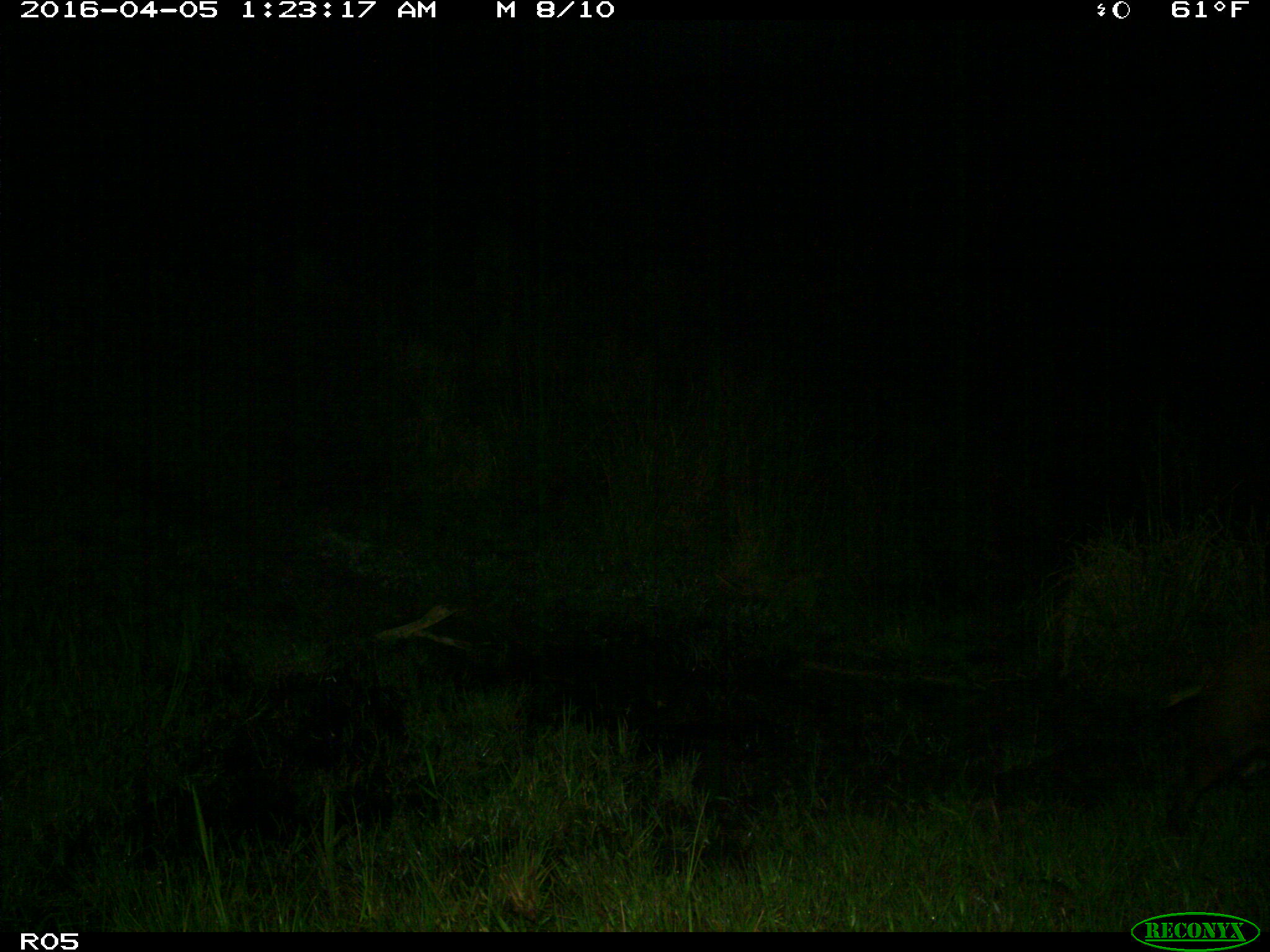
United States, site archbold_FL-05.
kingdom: Animalia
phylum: Chordata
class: Mammalia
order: Artiodactyla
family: Suidae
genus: Sus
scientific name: Sus scrofa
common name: wild boar